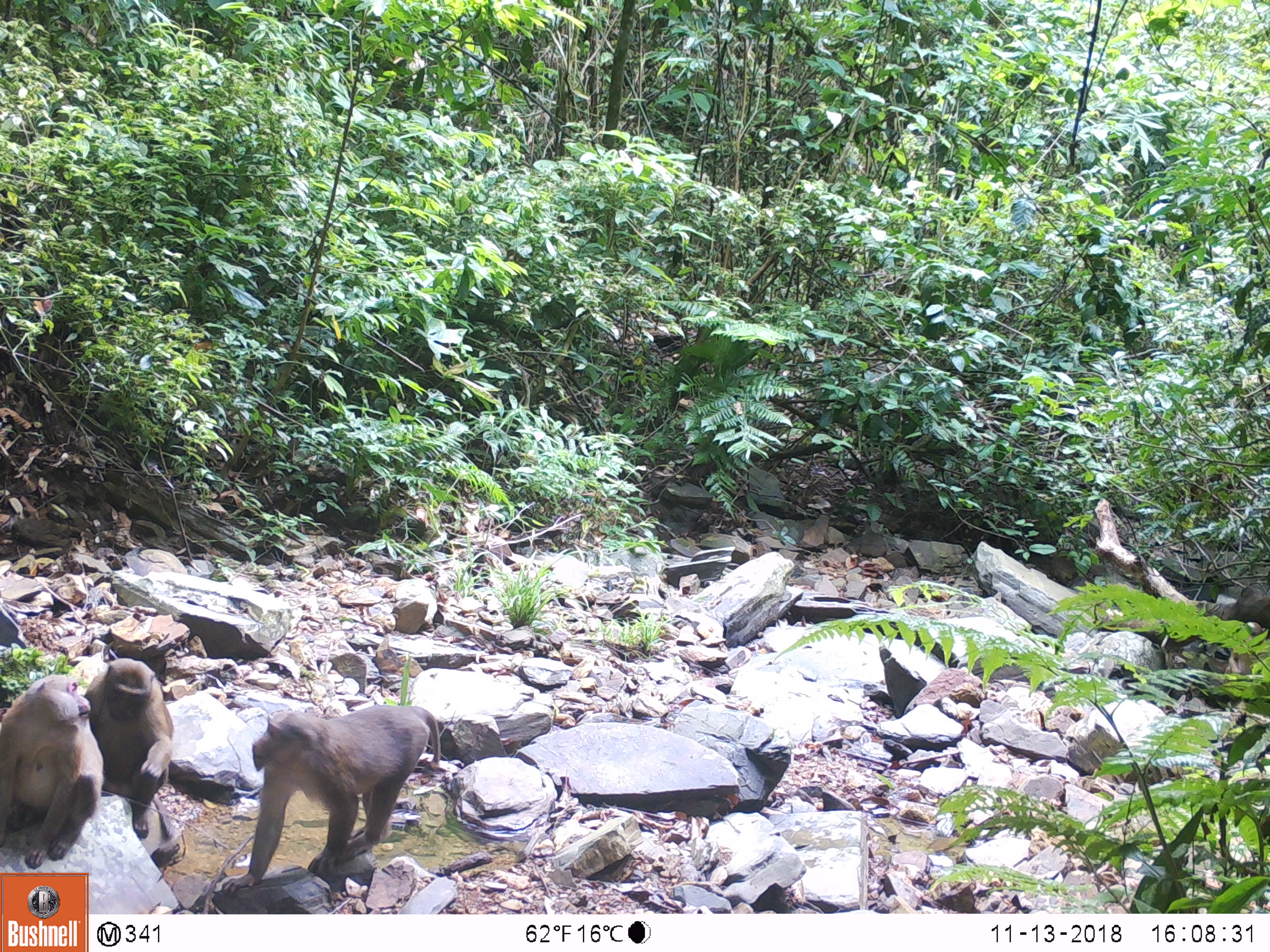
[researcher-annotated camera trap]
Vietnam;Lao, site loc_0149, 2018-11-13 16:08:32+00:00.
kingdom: Animalia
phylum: Chordata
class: Mammalia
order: Primates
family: Cercopithecidae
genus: Macaca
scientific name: Macaca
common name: macaques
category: assam or rhesus macaque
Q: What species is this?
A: Assam or rhesus macaque (macaques) (Macaca).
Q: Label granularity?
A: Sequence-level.